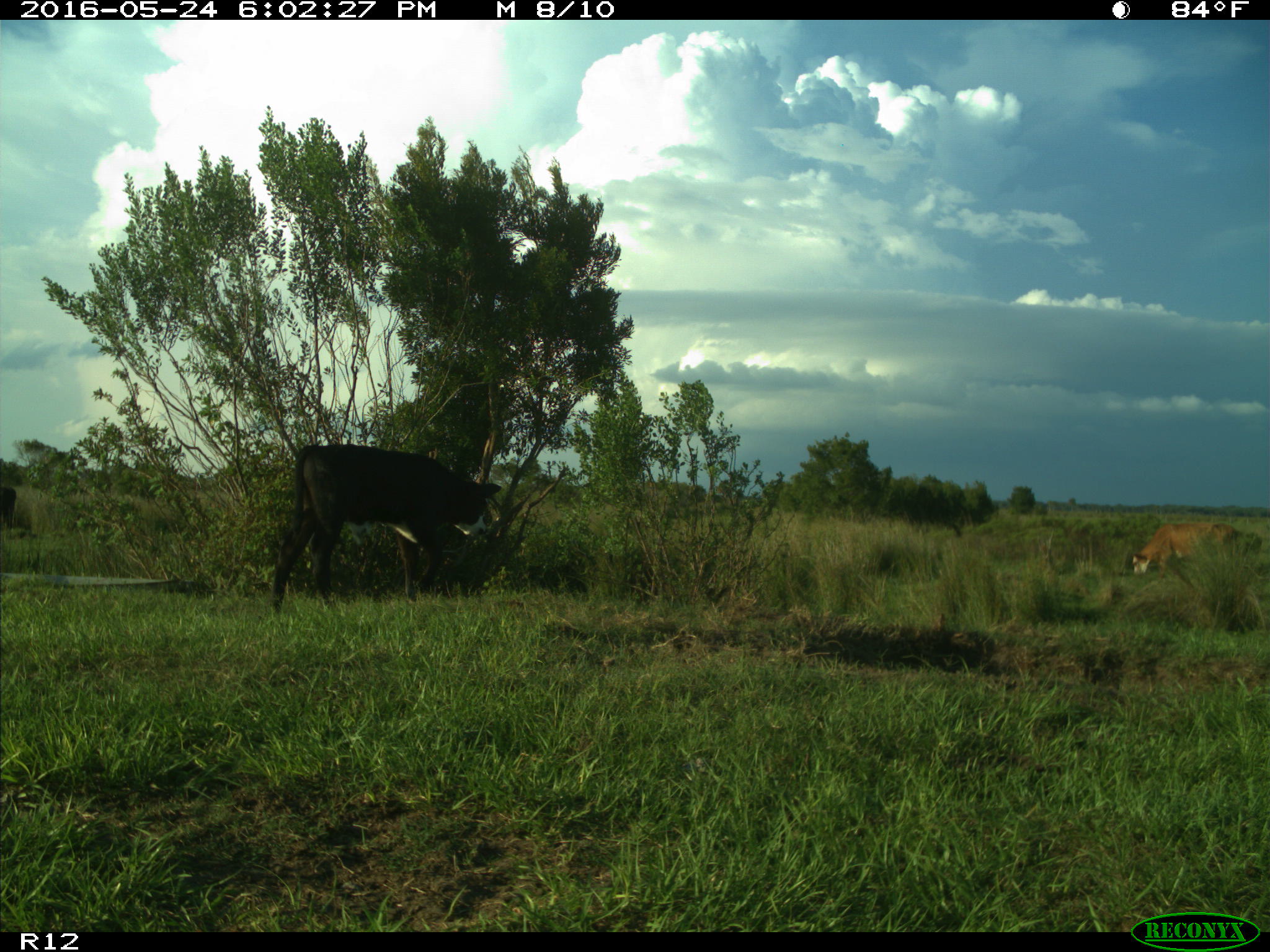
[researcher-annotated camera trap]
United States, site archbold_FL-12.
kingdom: Animalia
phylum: Chordata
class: Mammalia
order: Artiodactyla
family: Bovidae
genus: Bos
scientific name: Bos taurus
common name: domestic cow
Bos taurus (domestic cow).